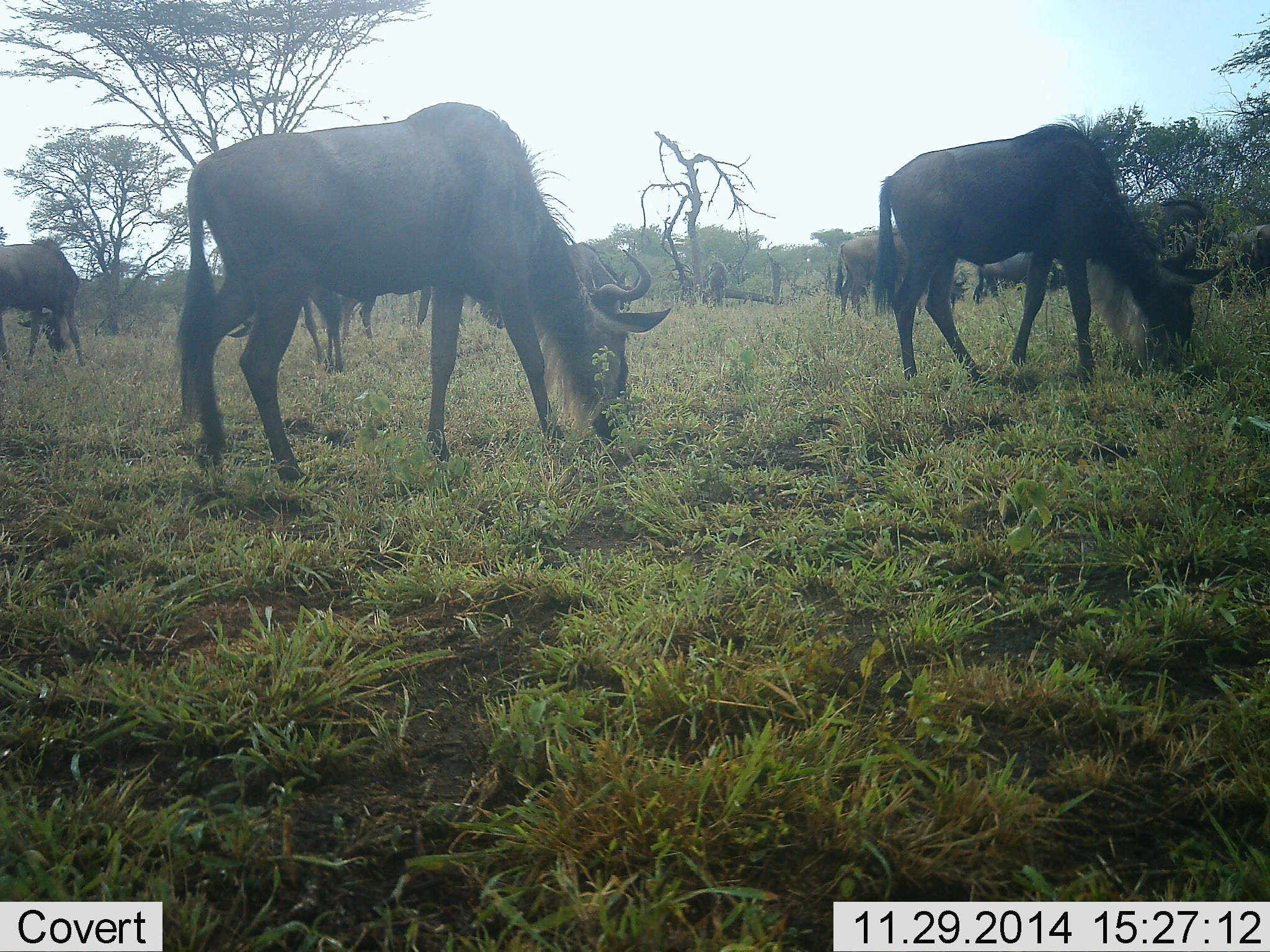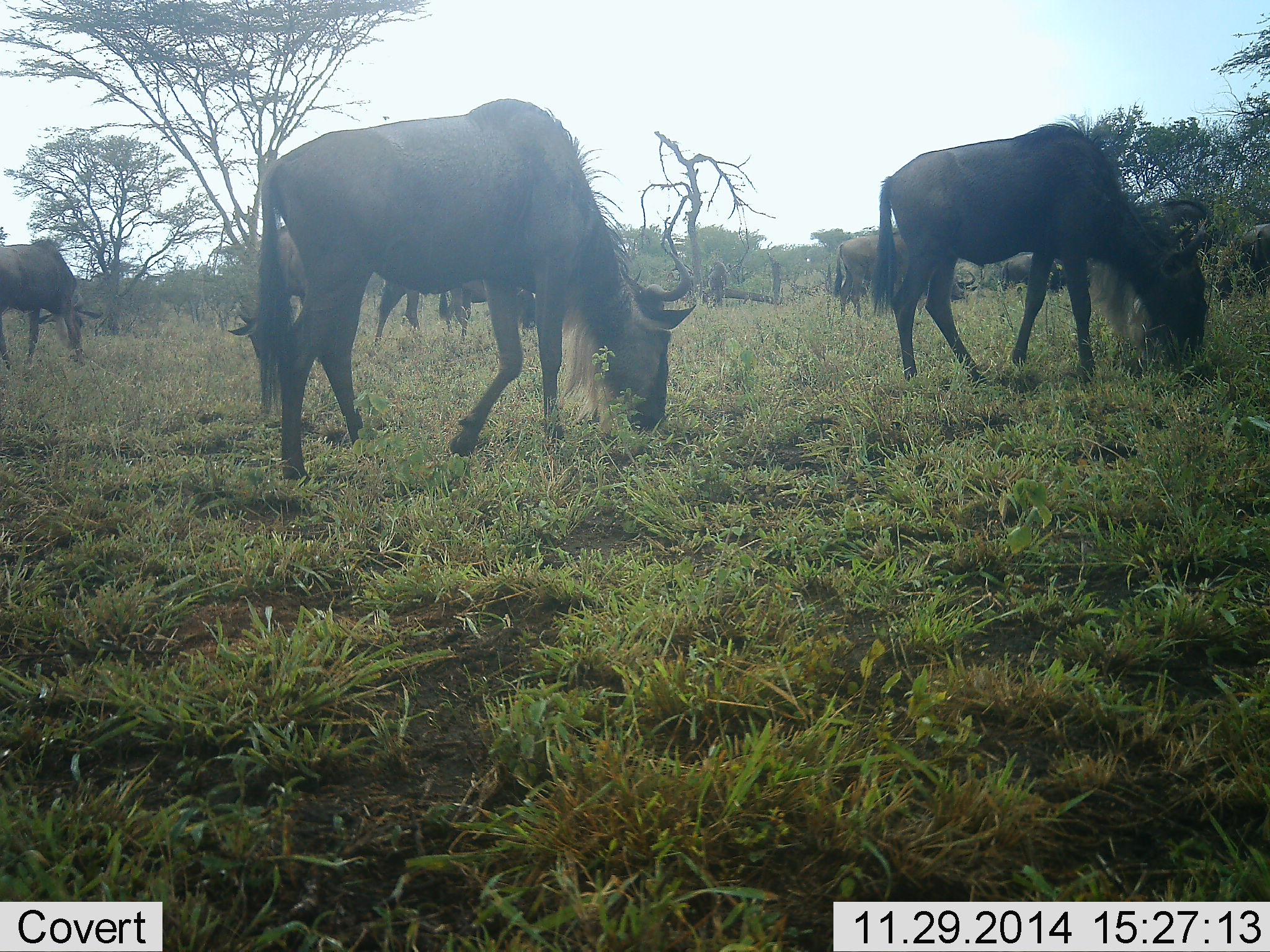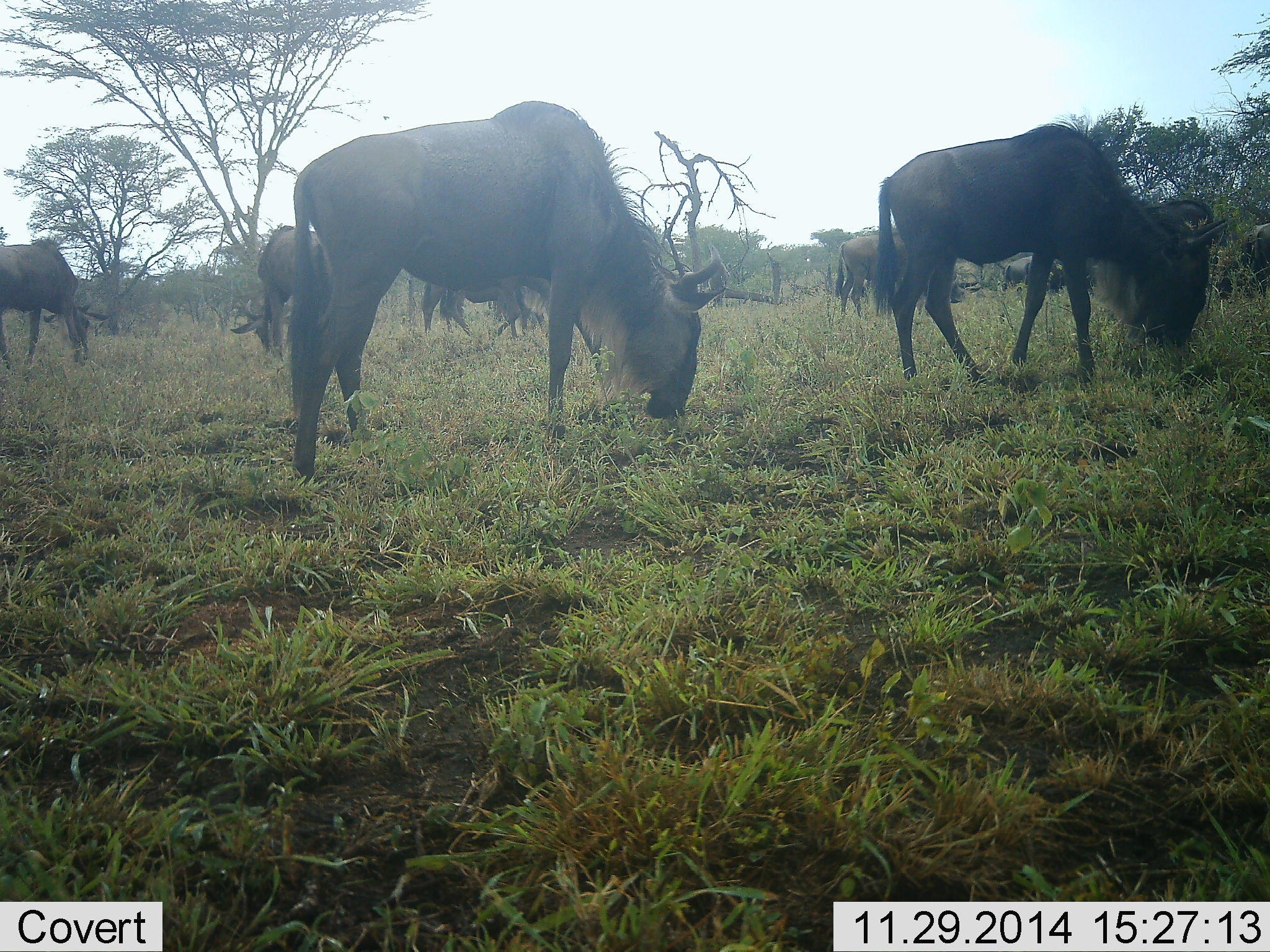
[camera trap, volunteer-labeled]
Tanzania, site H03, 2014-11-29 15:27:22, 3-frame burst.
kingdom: Animalia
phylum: Chordata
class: Mammalia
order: Artiodactyla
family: Bovidae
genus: Connochaetes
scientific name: Connochaetes taurinus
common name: blue wildebeest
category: wildebeest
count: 8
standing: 50%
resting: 0%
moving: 50%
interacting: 0%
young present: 0%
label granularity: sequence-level